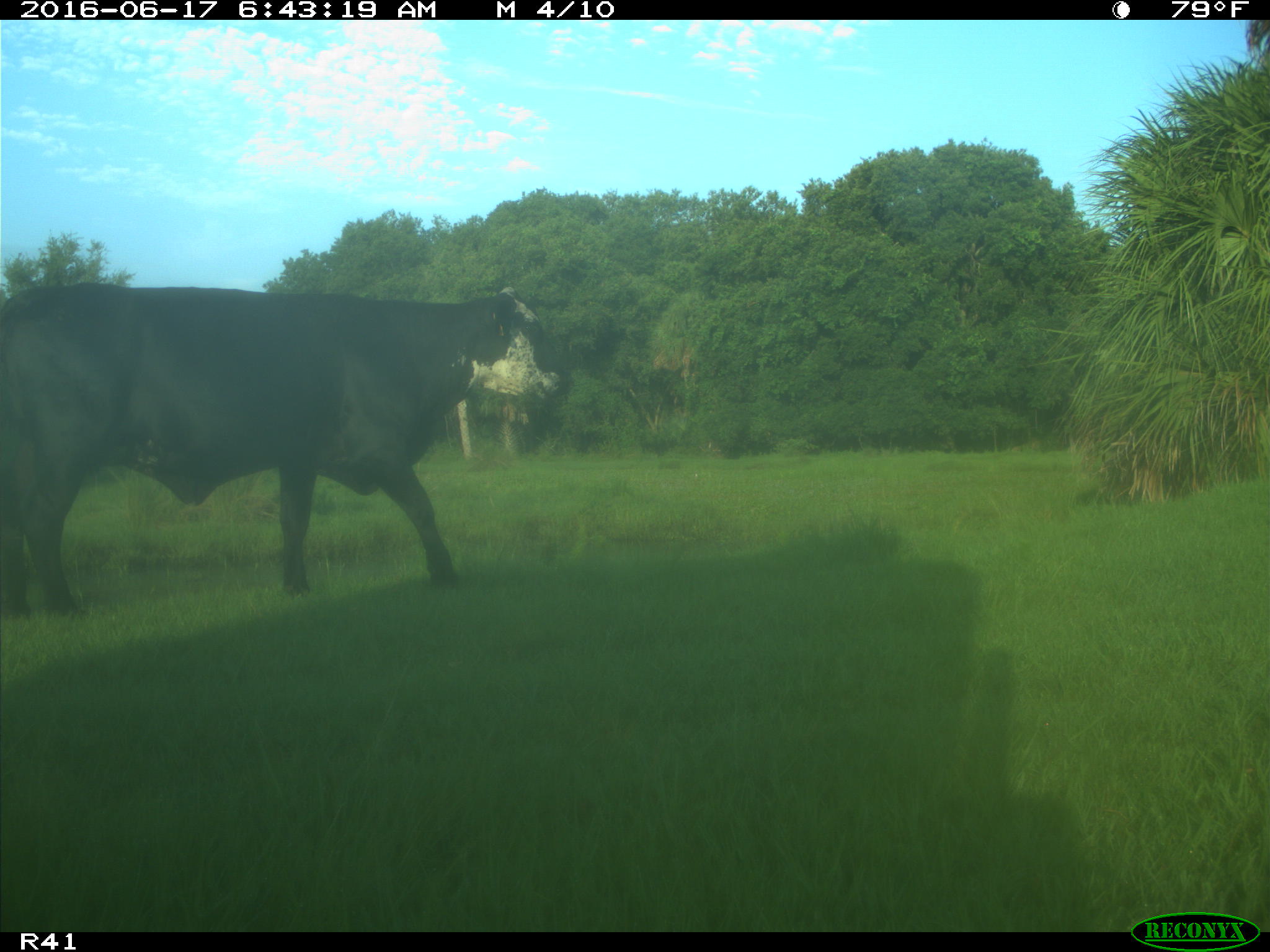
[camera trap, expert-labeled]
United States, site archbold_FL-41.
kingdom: Animalia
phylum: Chordata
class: Mammalia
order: Artiodactyla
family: Bovidae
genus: Bos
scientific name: Bos taurus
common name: domestic cow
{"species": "Bos taurus (domestic cow)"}